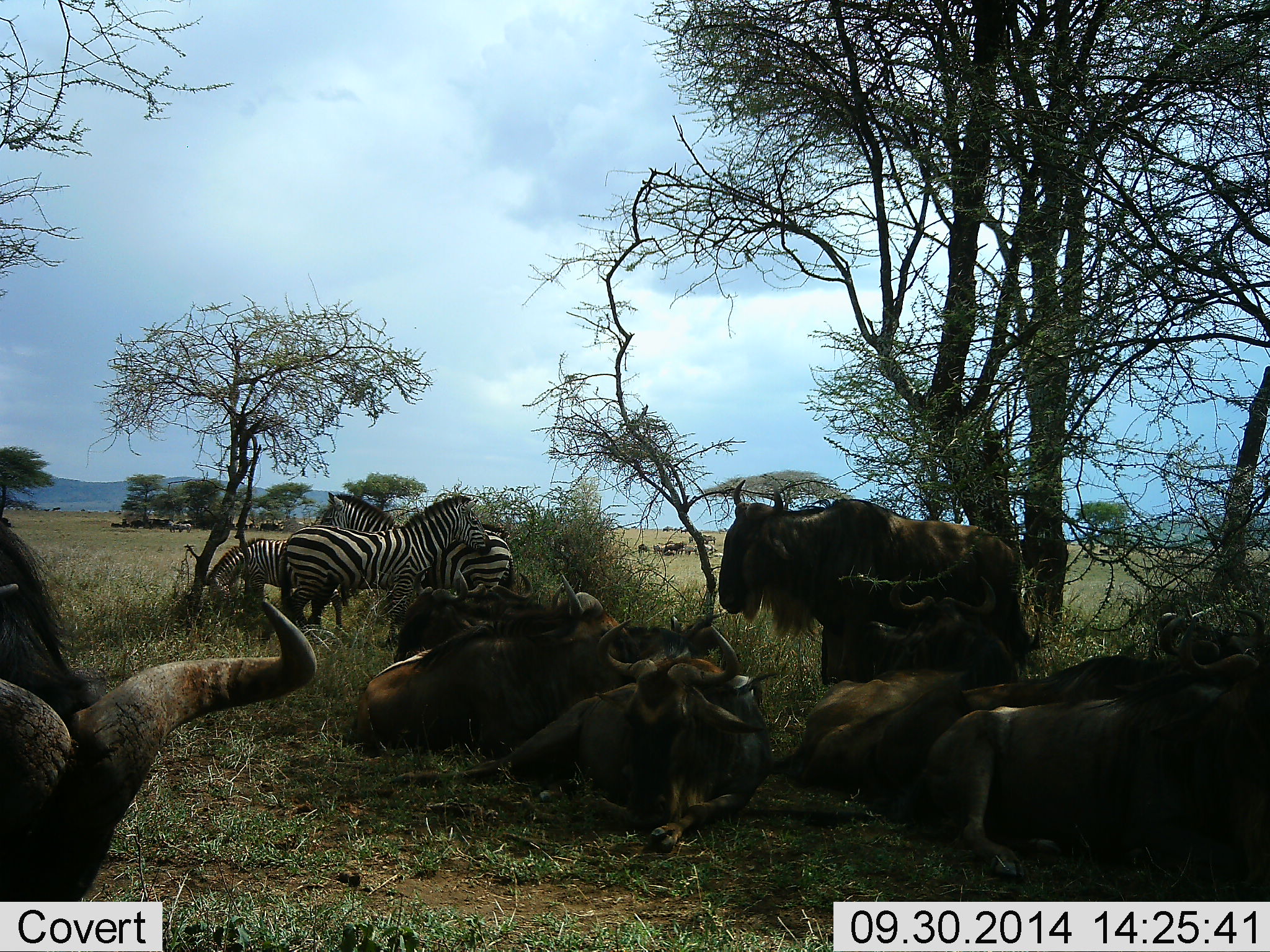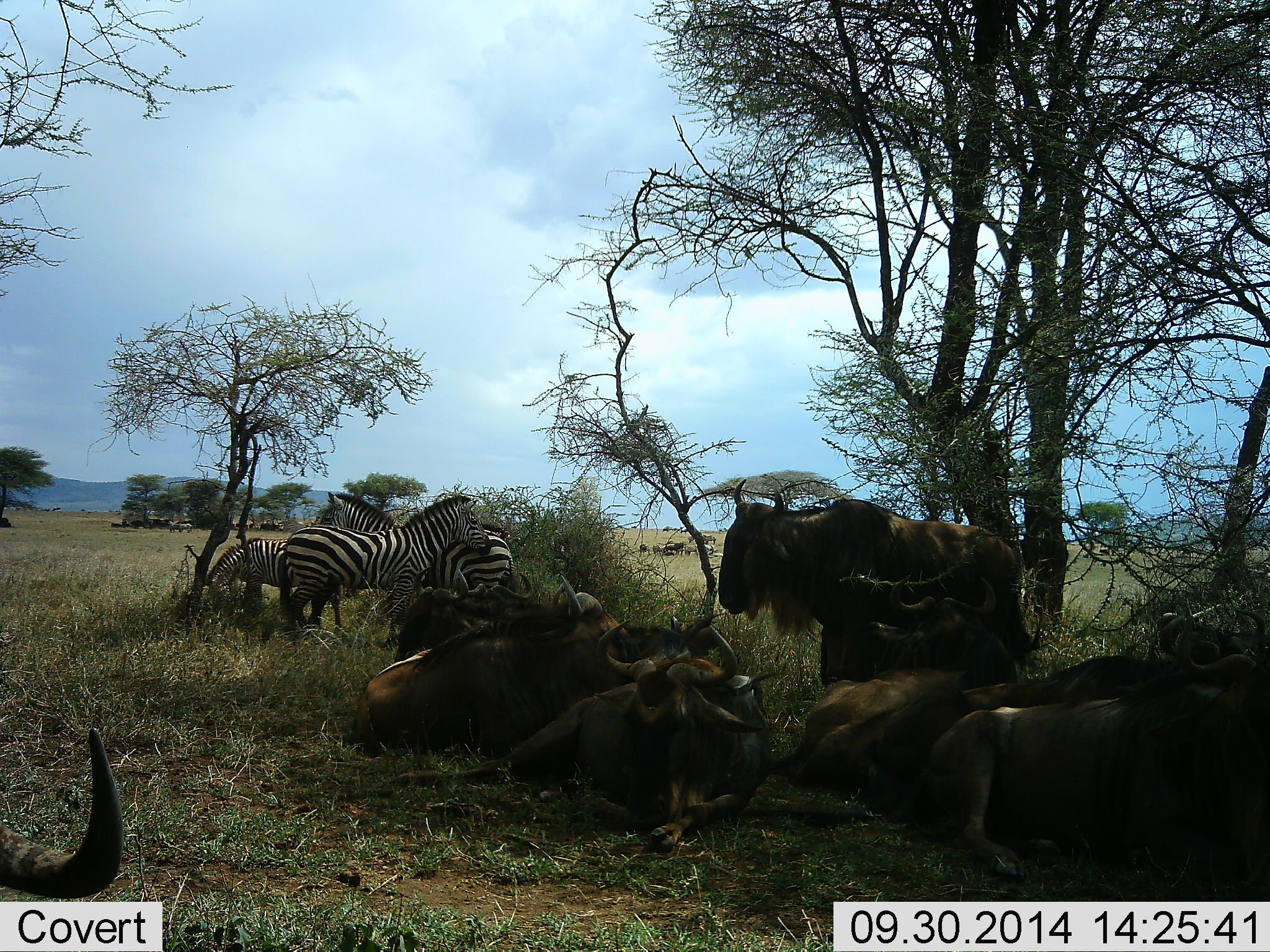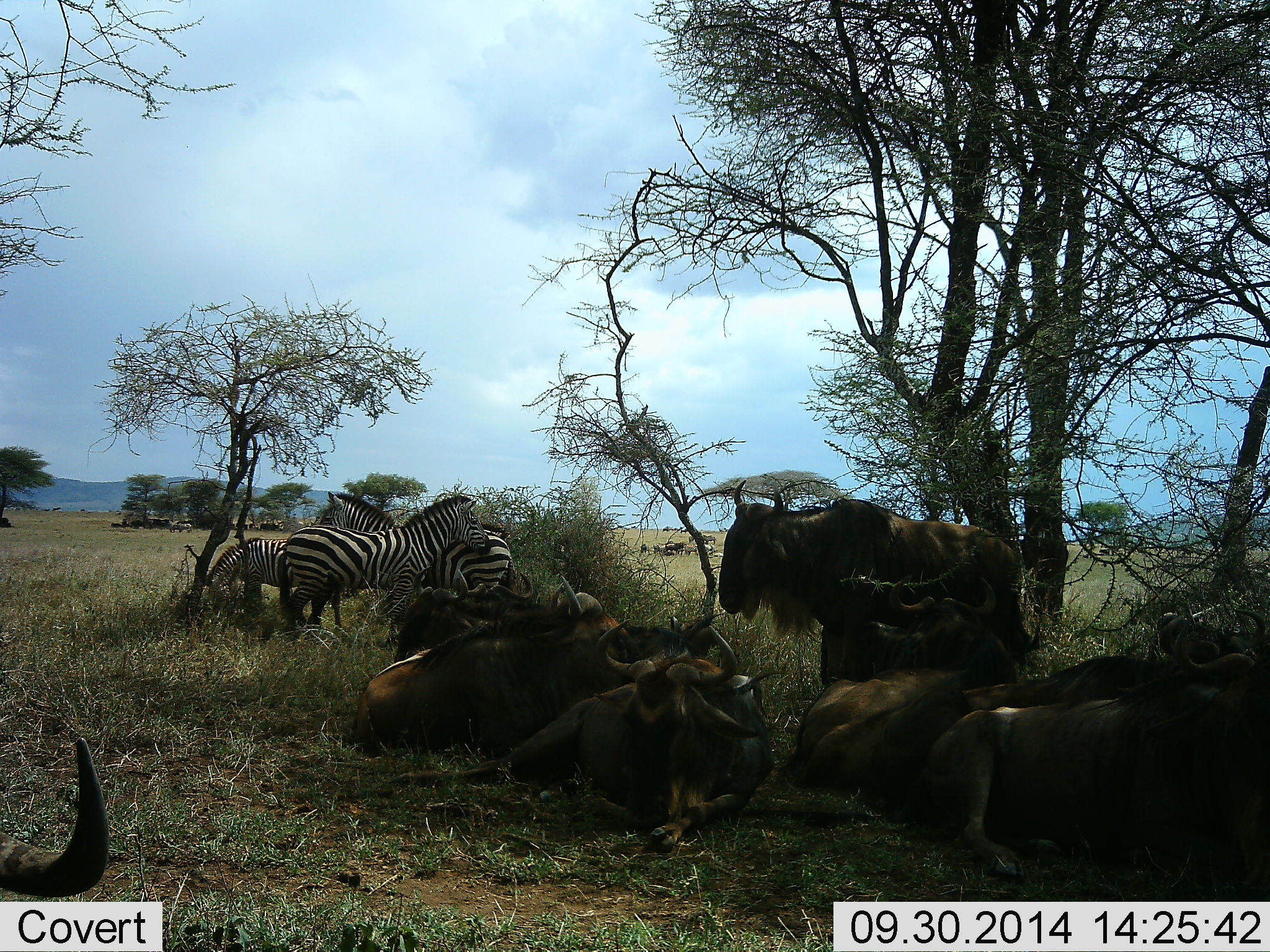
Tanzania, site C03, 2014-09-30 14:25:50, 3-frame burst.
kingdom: Animalia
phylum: Chordata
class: Mammalia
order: Artiodactyla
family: Bovidae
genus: Connochaetes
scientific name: Connochaetes taurinus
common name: blue wildebeest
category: wildebeest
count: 8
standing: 50%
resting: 100%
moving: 10%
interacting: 0%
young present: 0%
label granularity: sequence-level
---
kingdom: Animalia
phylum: Chordata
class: Mammalia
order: Perissodactyla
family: Equidae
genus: Equus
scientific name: Equus quagga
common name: plains zebra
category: zebra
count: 3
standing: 70%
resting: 40%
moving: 0%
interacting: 0%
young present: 0%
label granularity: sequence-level